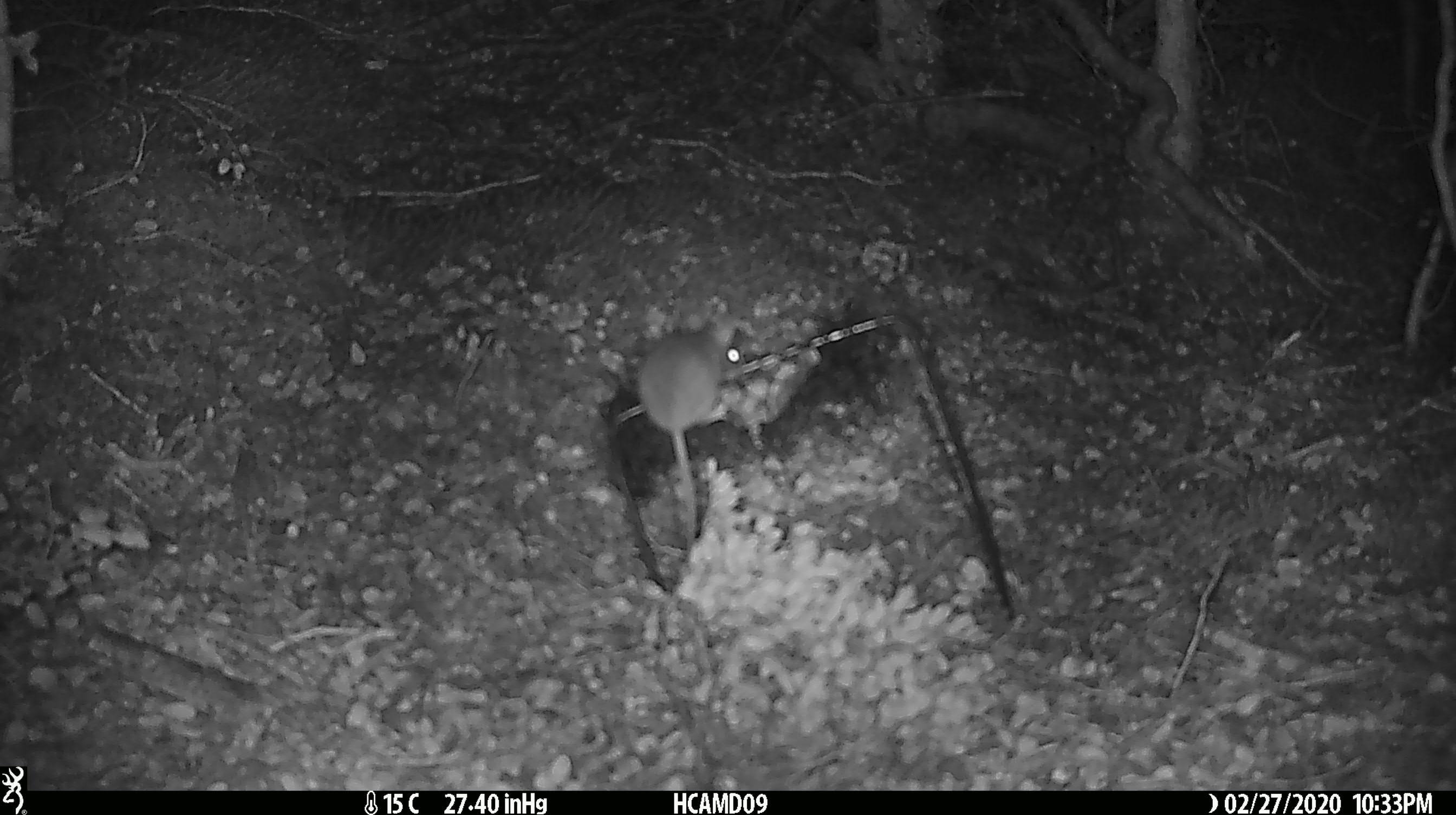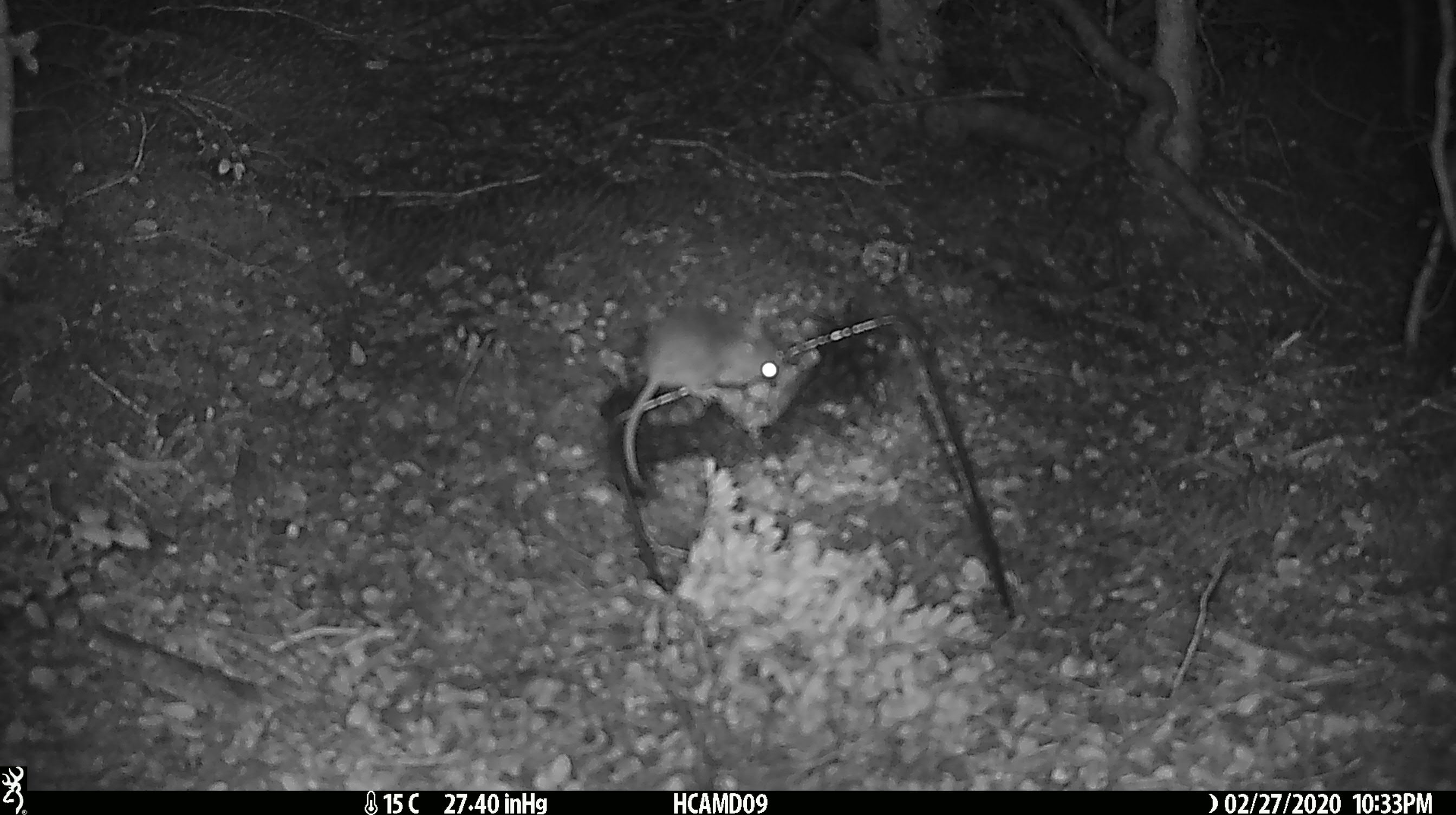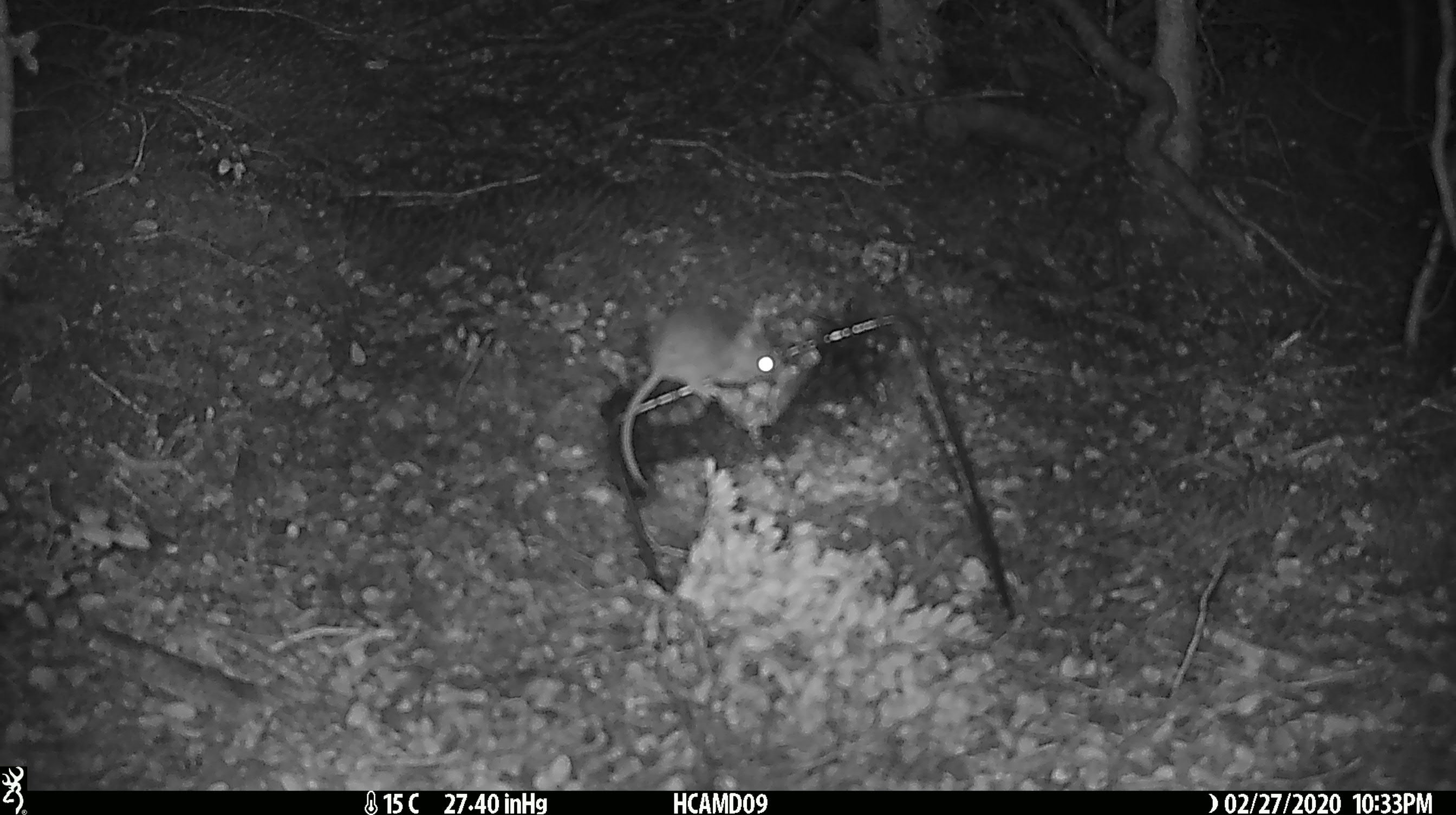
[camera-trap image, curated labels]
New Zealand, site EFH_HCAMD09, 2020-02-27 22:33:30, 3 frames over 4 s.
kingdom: Animalia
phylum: Chordata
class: Mammalia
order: Rodentia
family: Muridae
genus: Mus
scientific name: Mus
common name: mouse